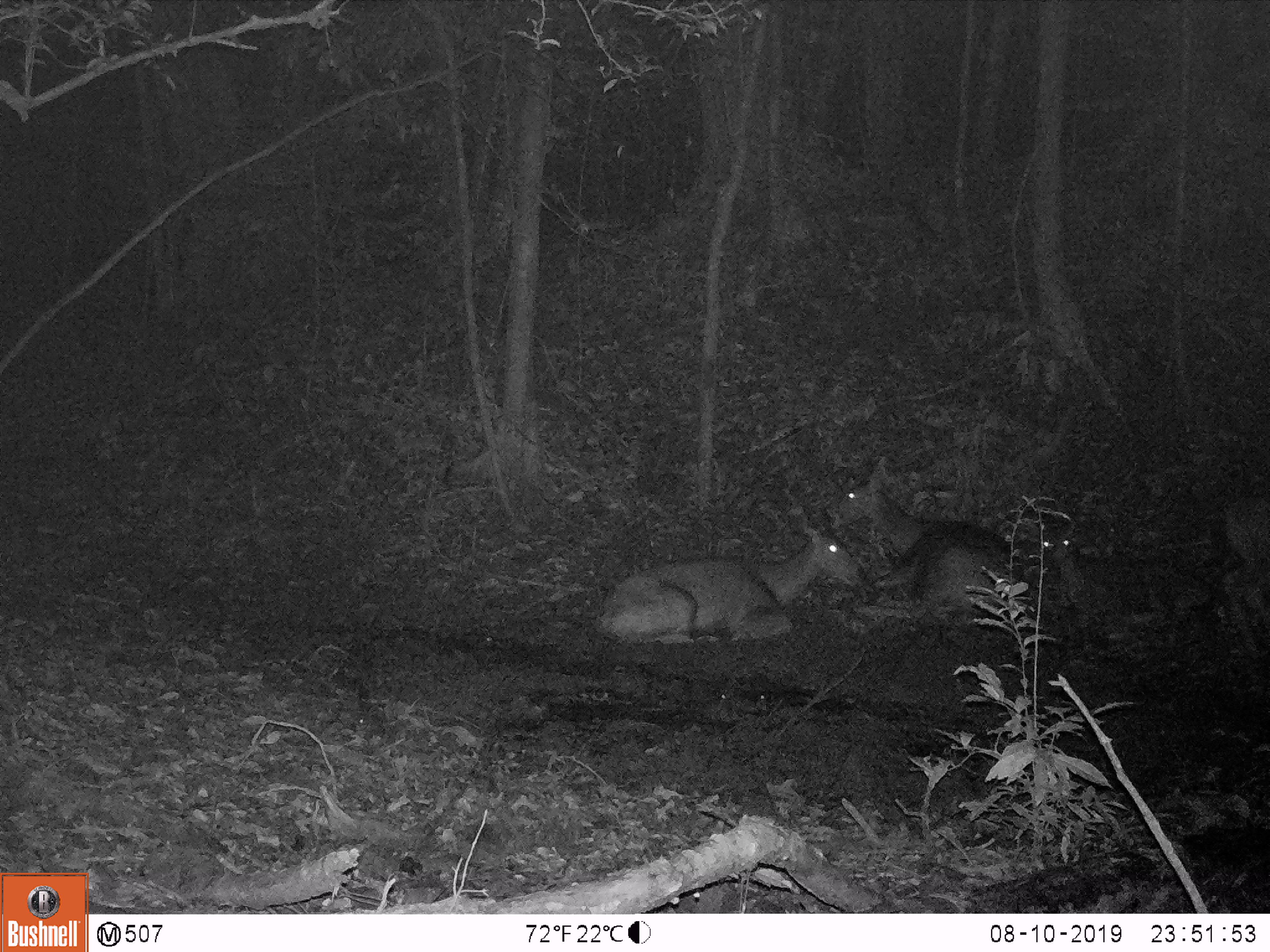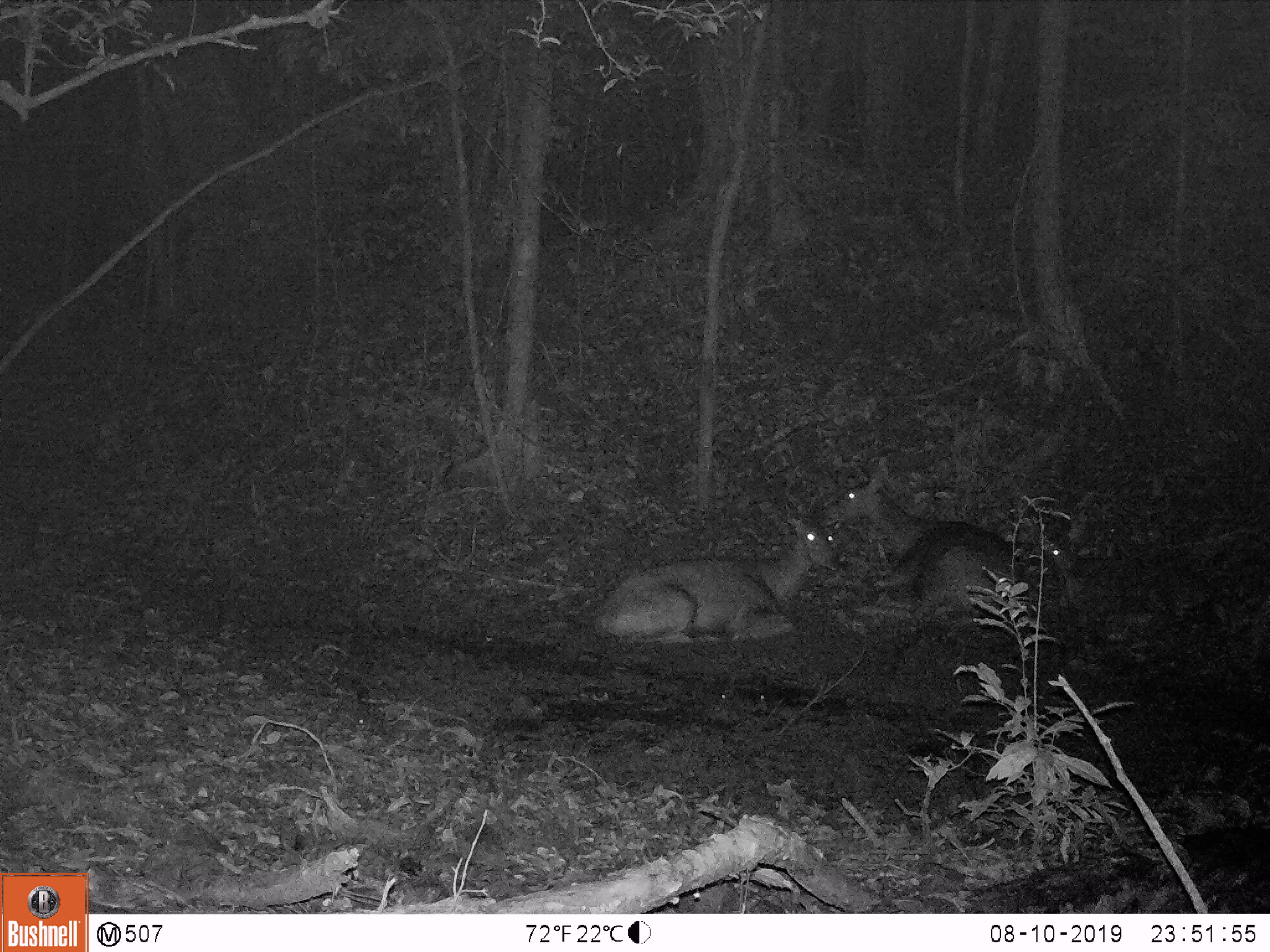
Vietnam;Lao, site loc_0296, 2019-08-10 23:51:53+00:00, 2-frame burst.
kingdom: Animalia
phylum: Chordata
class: Mammalia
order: Artiodactyla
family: Cervidae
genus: Rusa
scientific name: Rusa unicolor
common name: sambar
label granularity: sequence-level